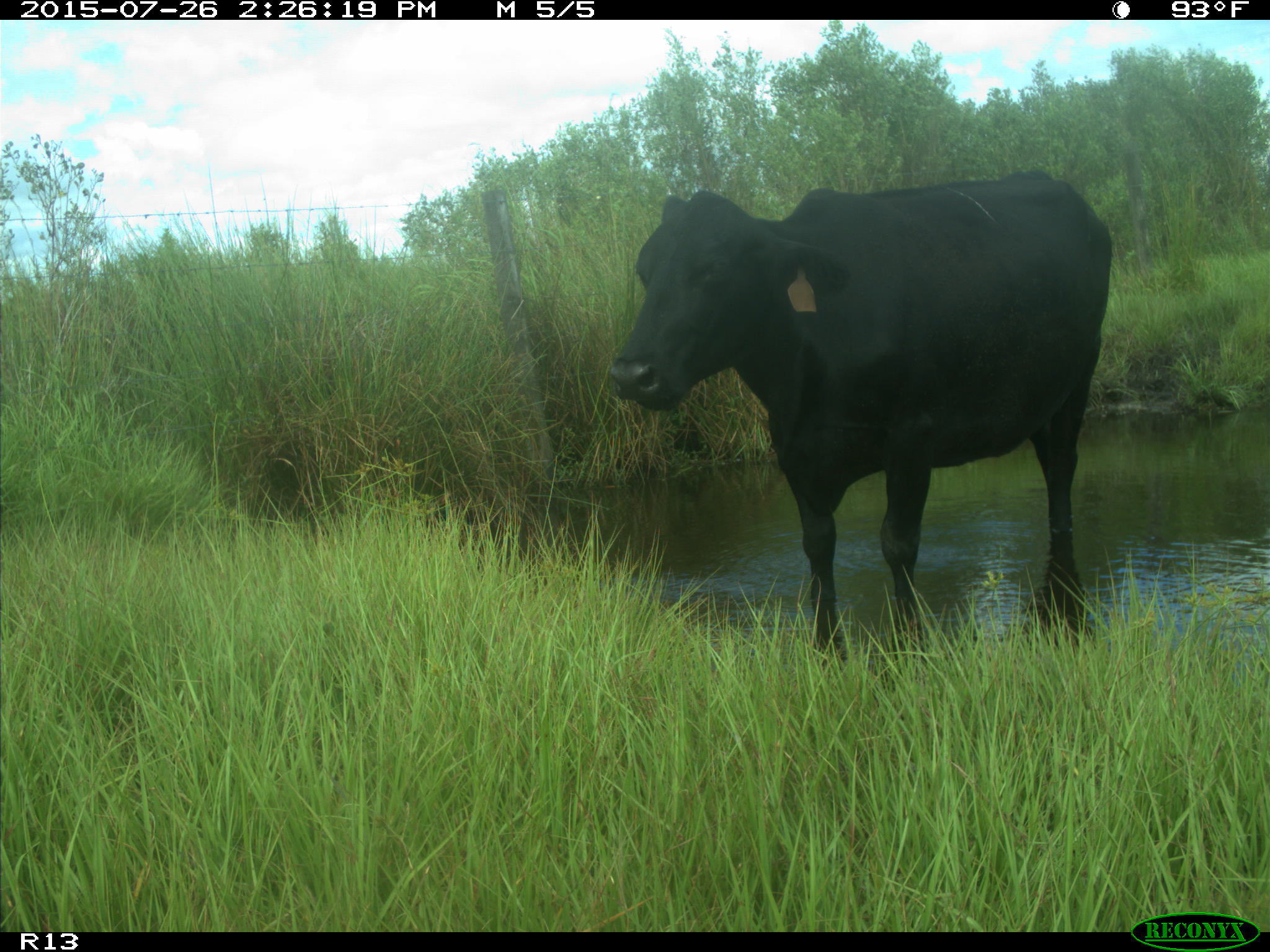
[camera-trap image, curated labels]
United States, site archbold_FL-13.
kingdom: Animalia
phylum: Chordata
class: Mammalia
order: Artiodactyla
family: Bovidae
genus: Bos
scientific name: Bos taurus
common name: domestic cow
Bos taurus (domestic cow).